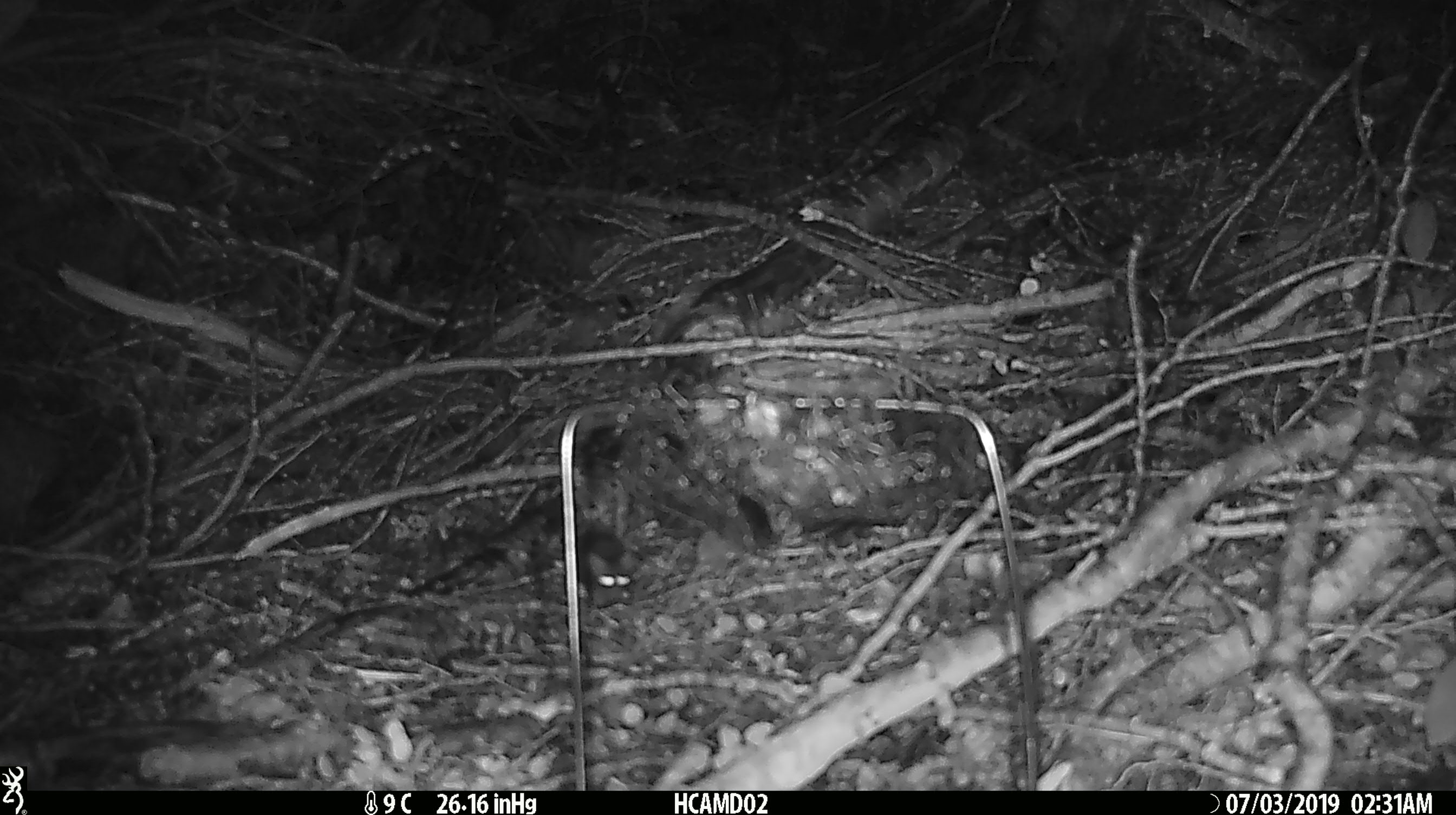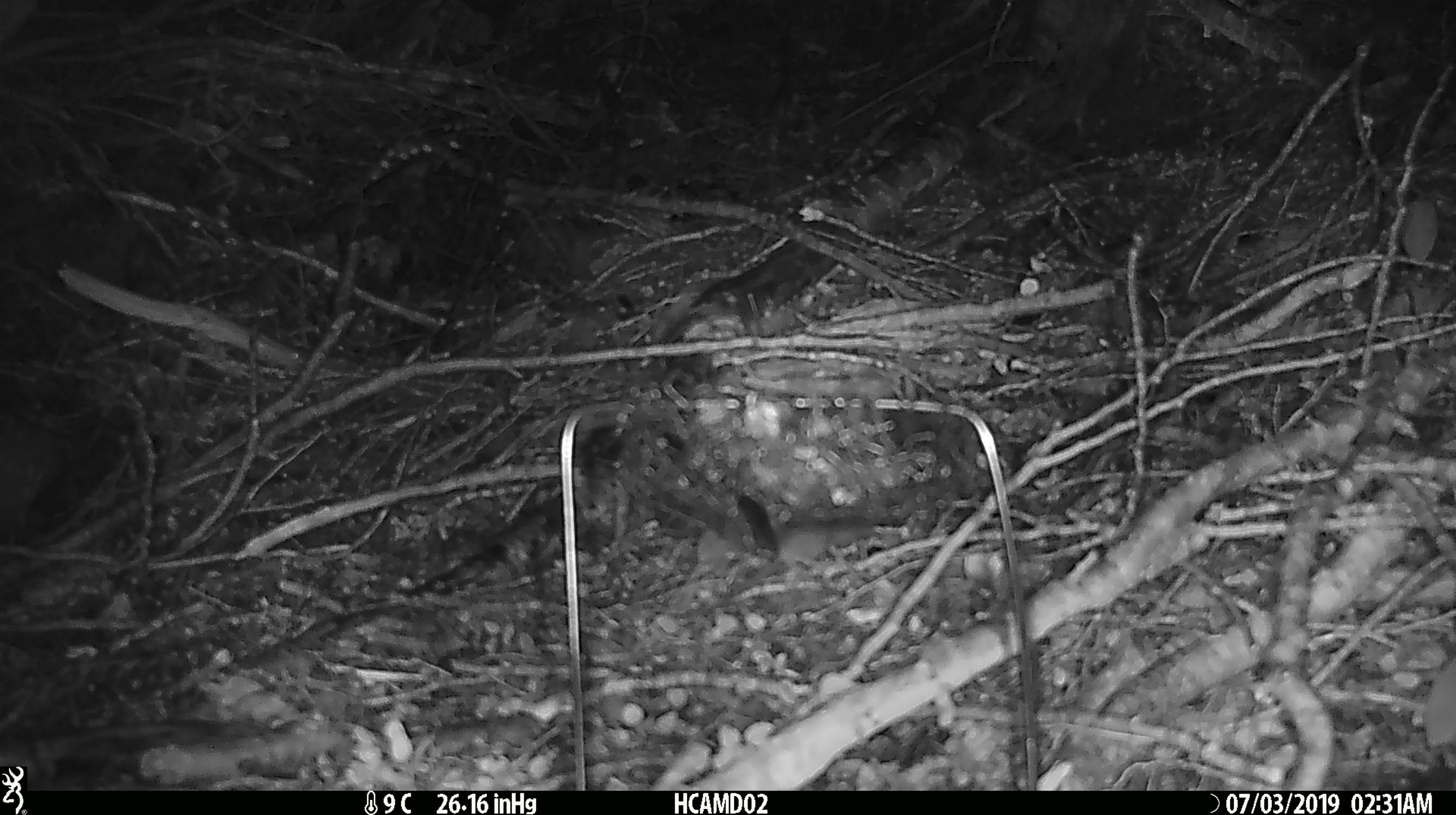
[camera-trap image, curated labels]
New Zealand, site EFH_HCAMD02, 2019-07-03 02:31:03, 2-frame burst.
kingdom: Animalia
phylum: Chordata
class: Mammalia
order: Rodentia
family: Muridae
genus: Mus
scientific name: Mus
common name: mouse